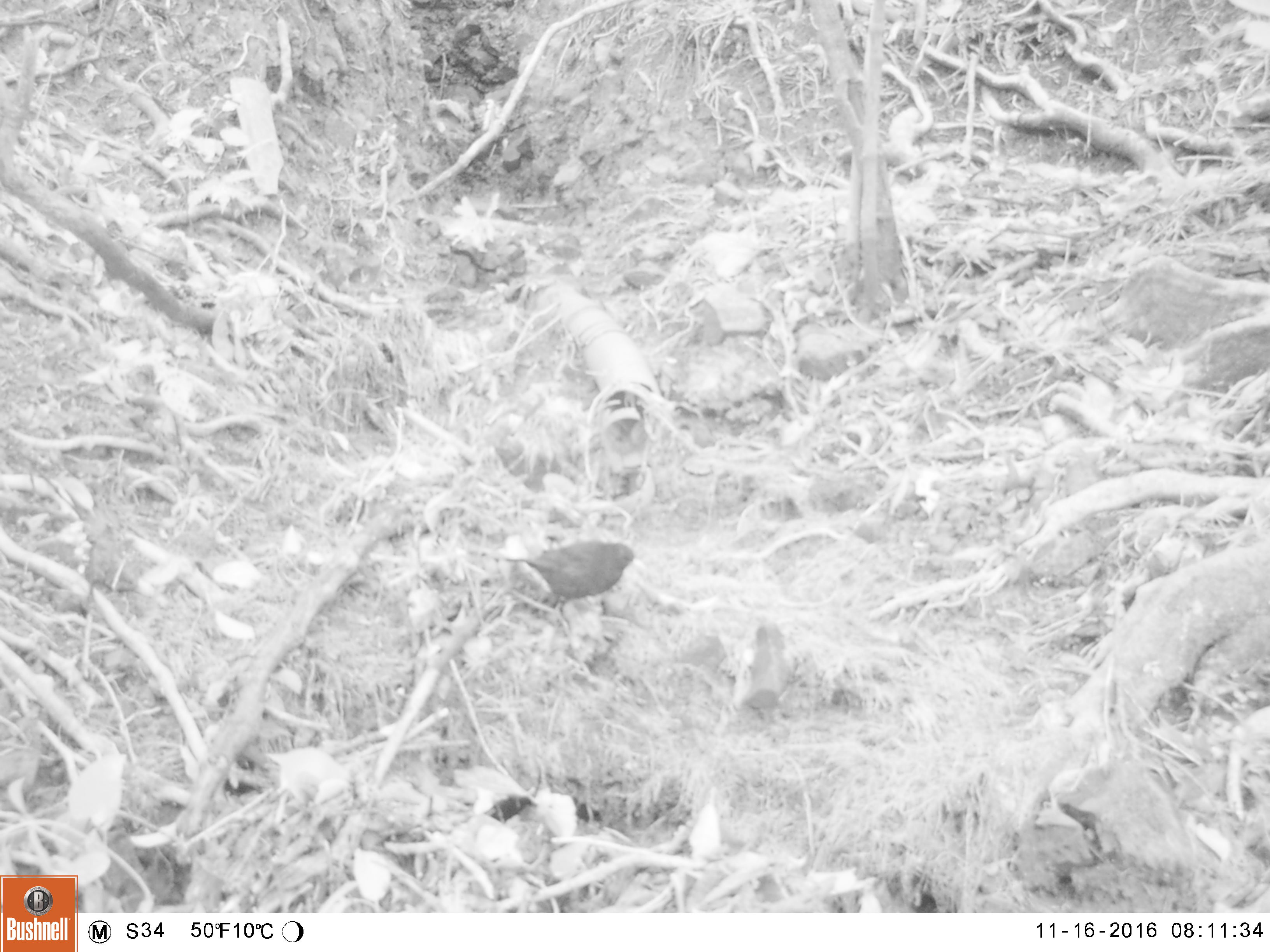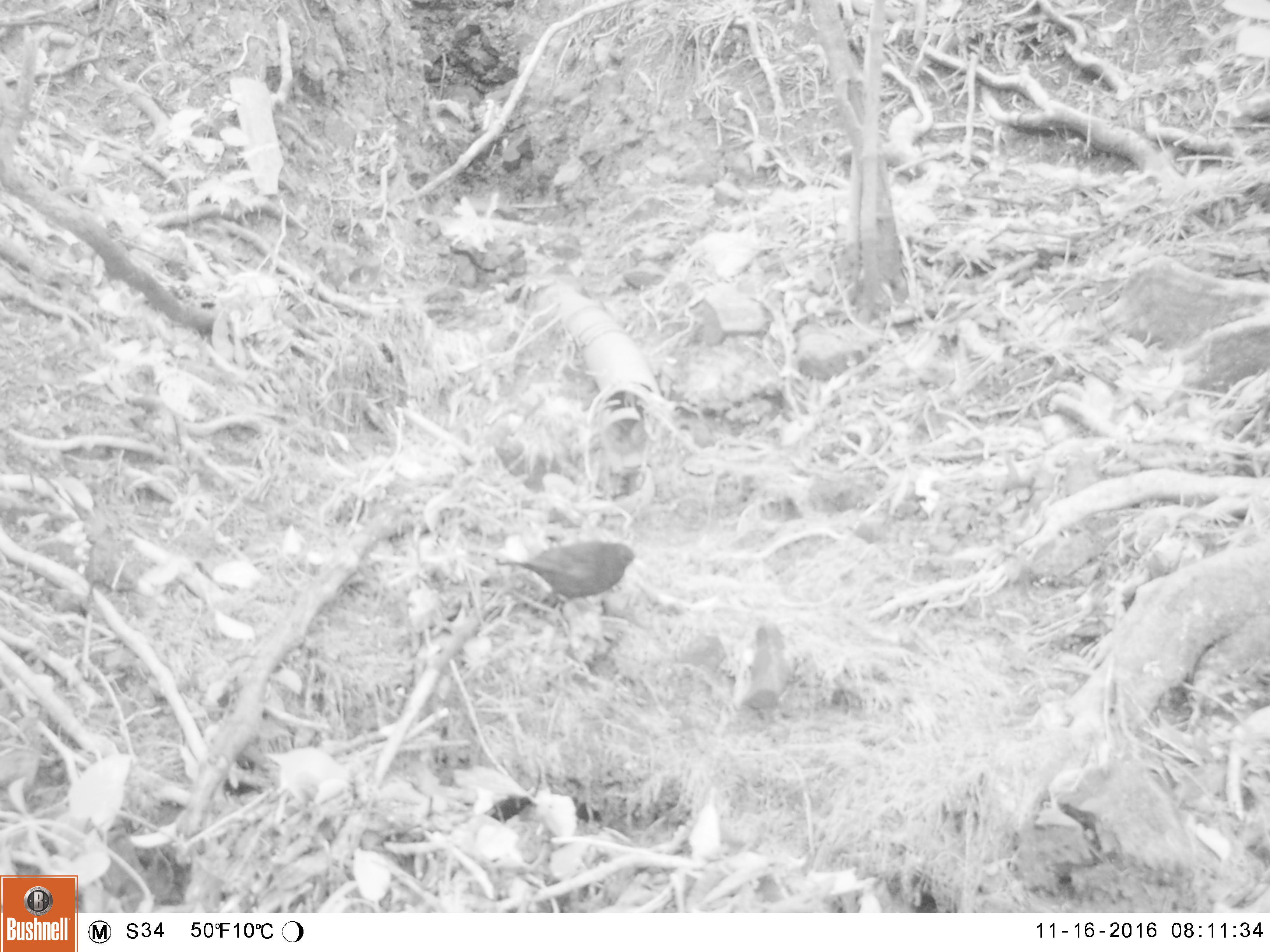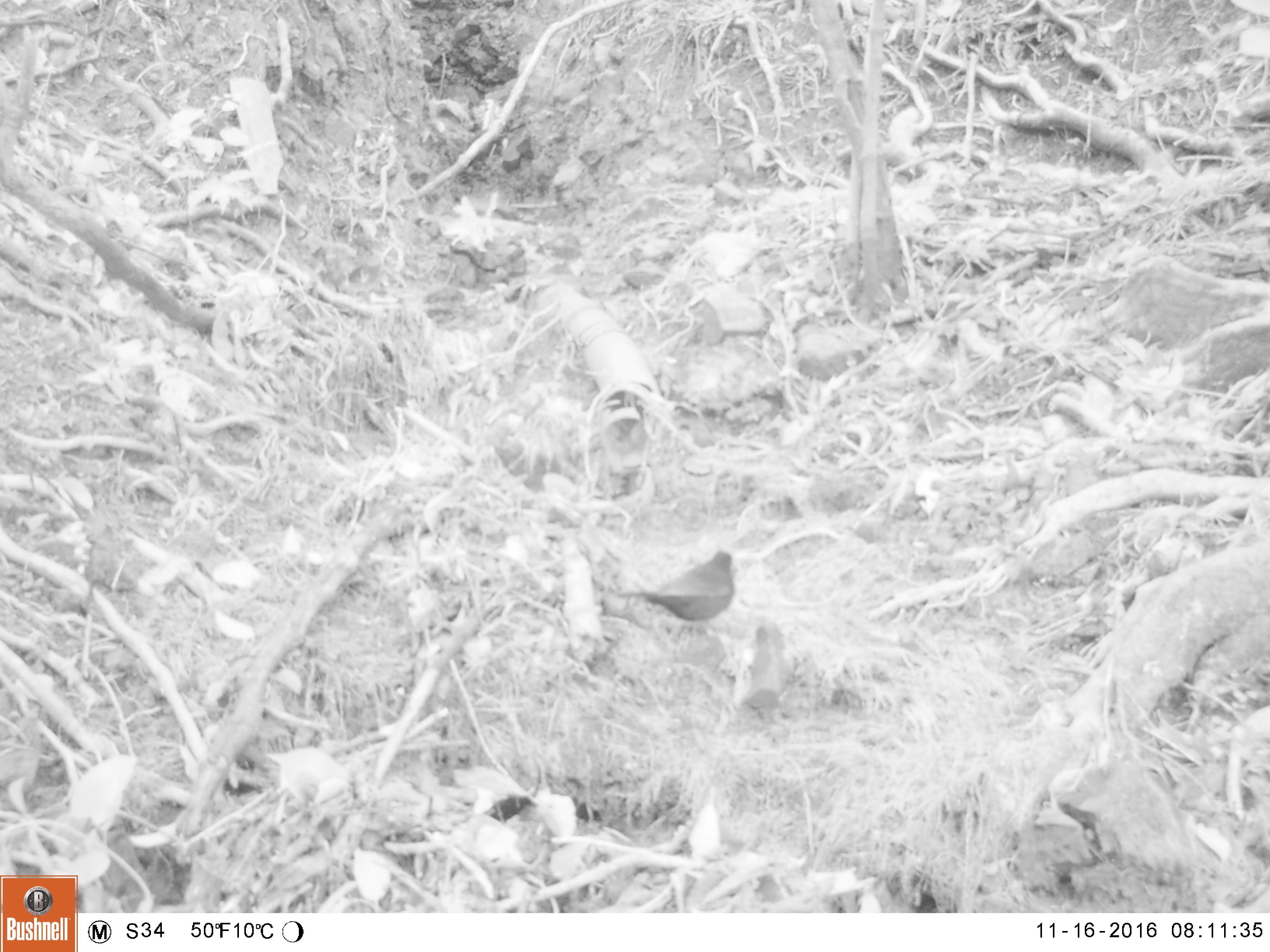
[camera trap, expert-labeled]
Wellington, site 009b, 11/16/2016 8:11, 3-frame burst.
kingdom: Animalia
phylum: Chordata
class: Aves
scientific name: Aves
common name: bird